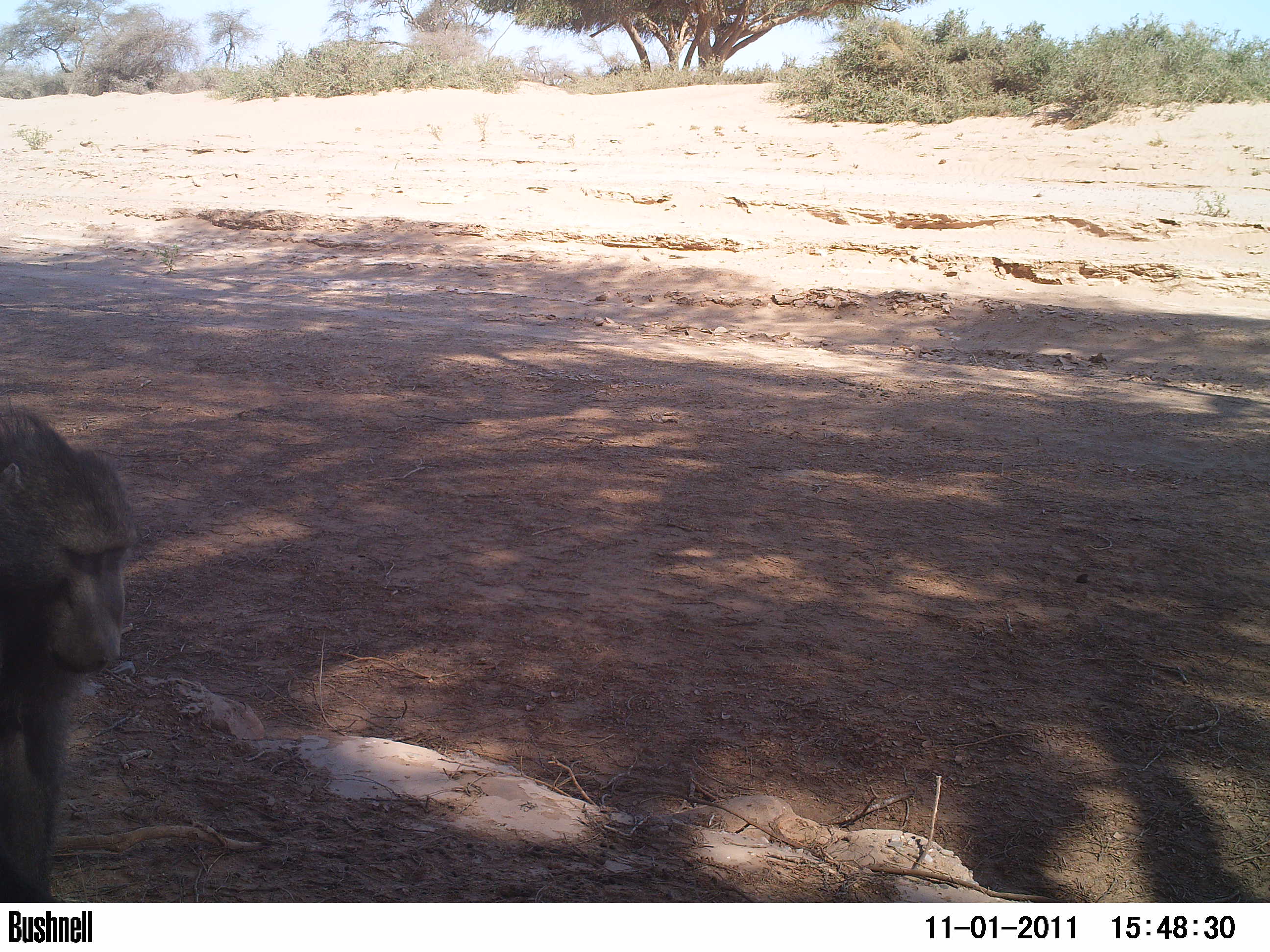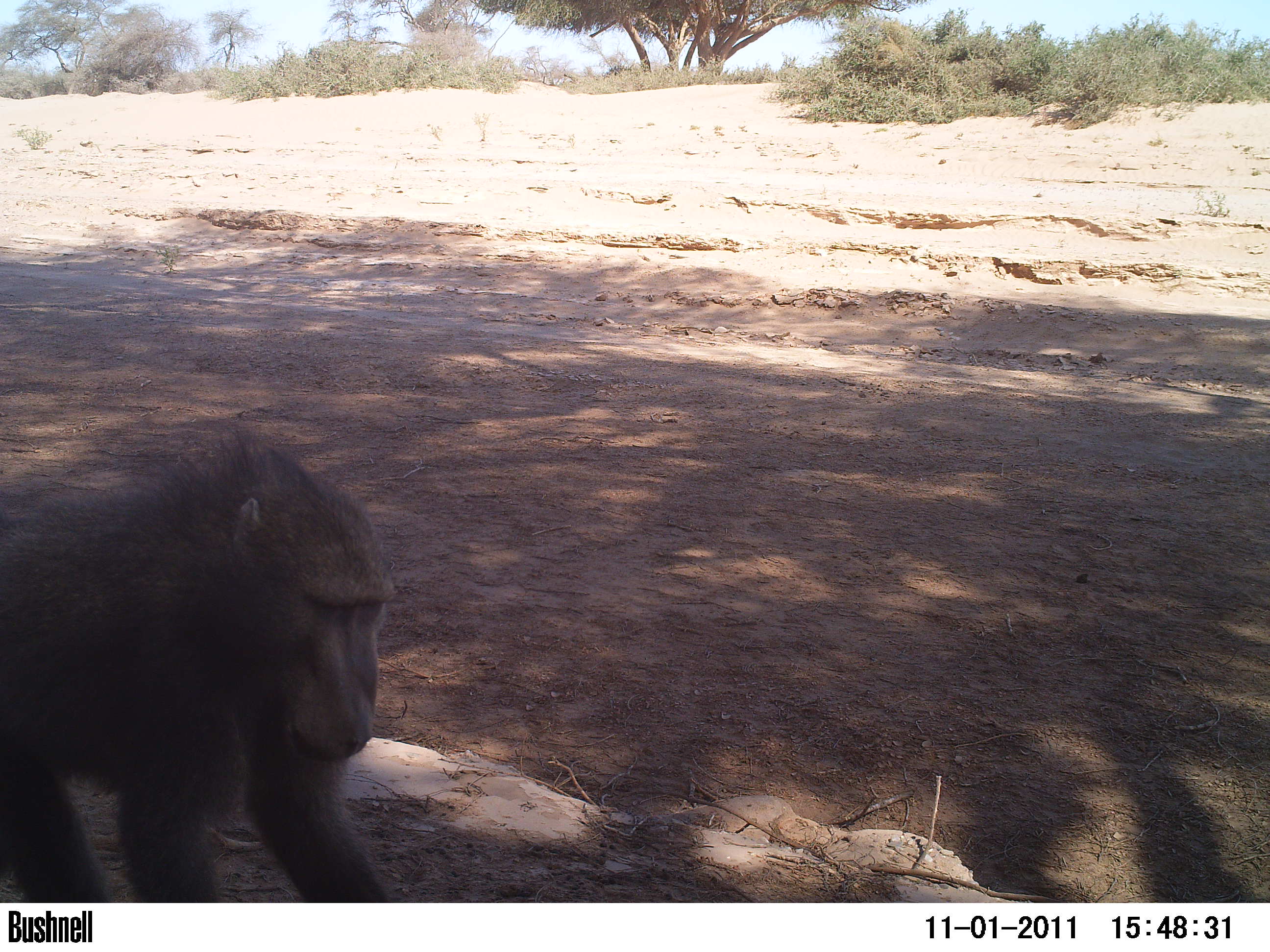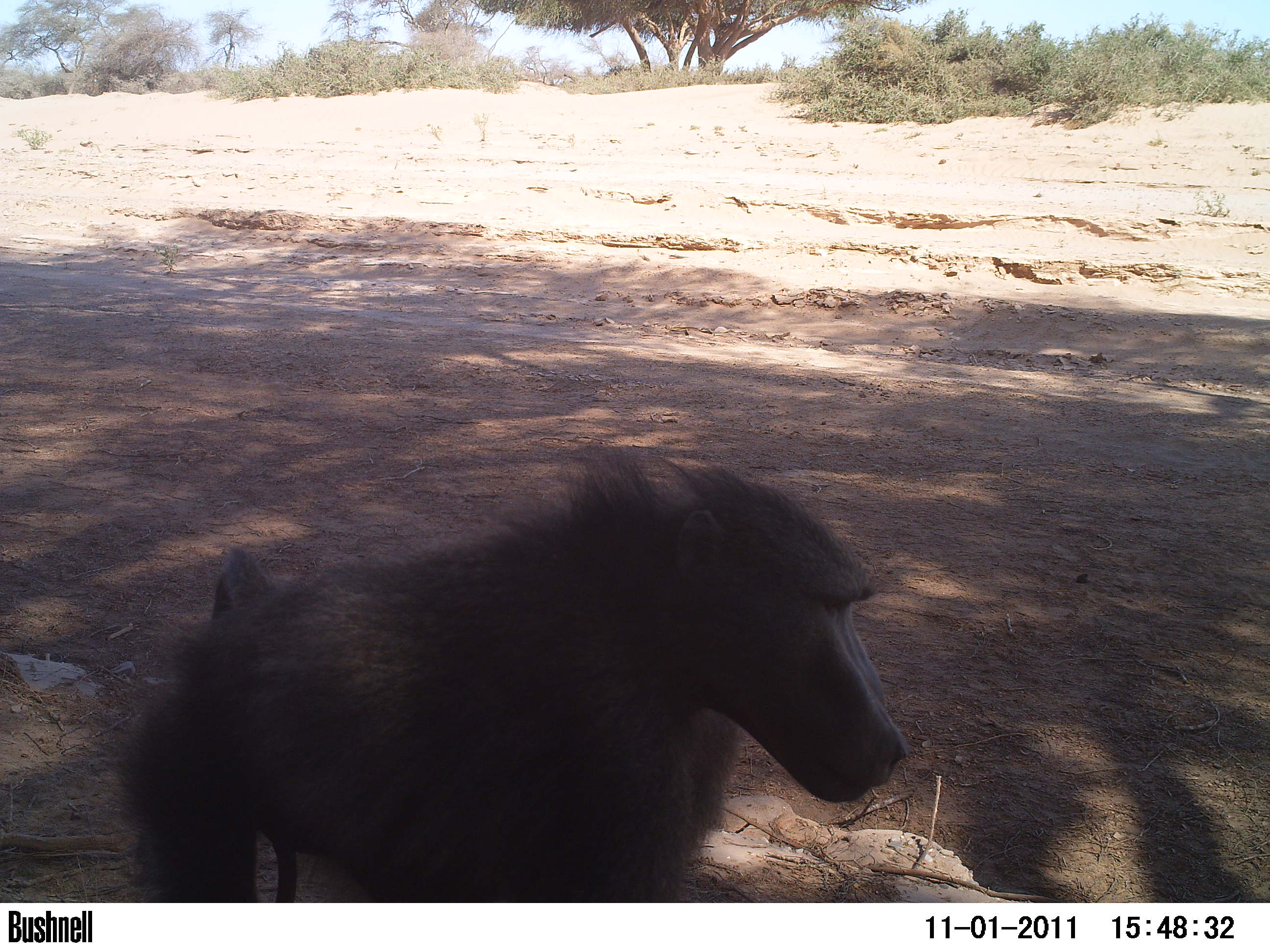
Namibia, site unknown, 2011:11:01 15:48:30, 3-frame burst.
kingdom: Animalia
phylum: Chordata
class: Mammalia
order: Primates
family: Cercopithecidae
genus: Papio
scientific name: Papio anubis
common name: olive baboon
Papio anubis (olive baboon).